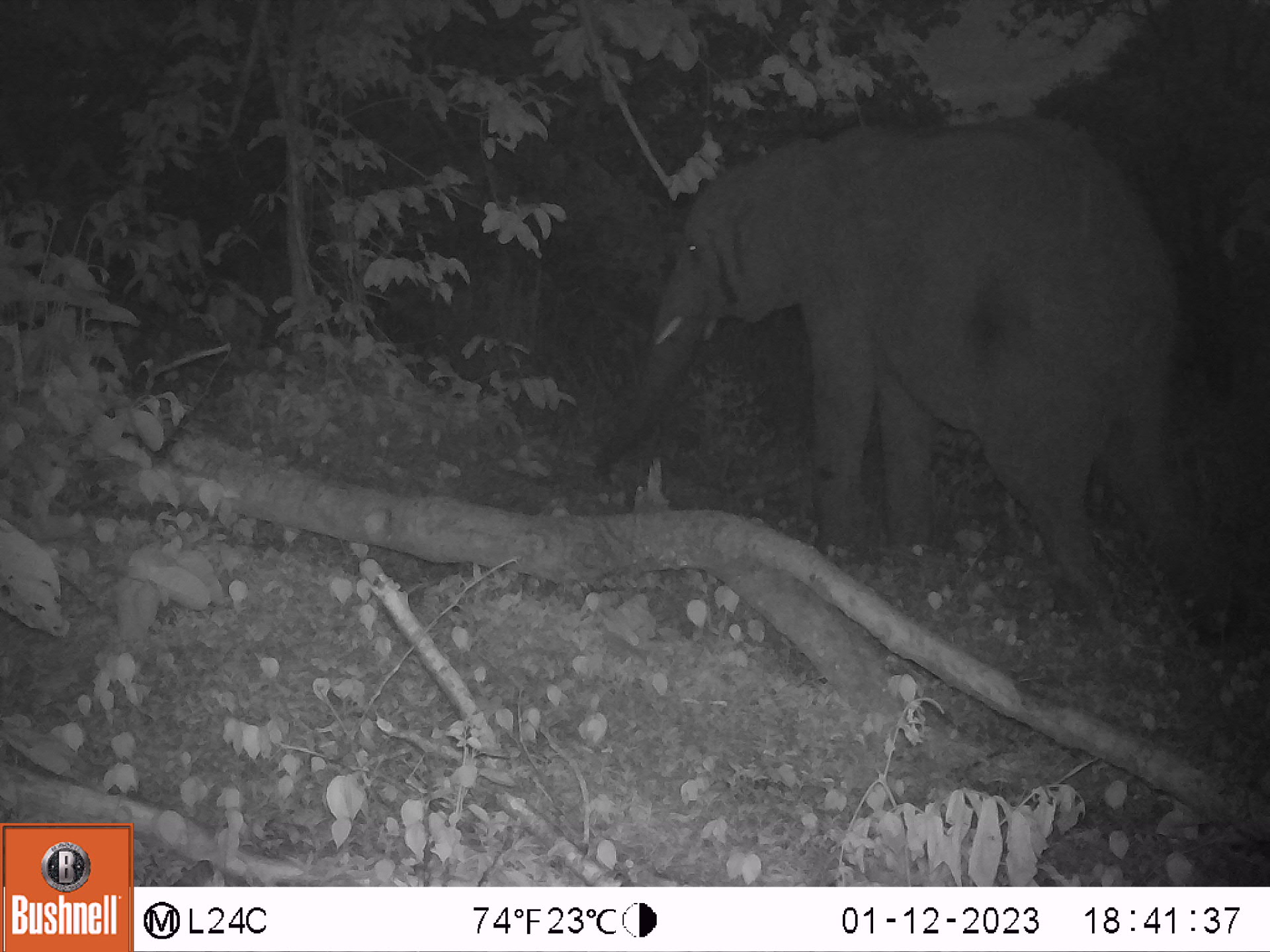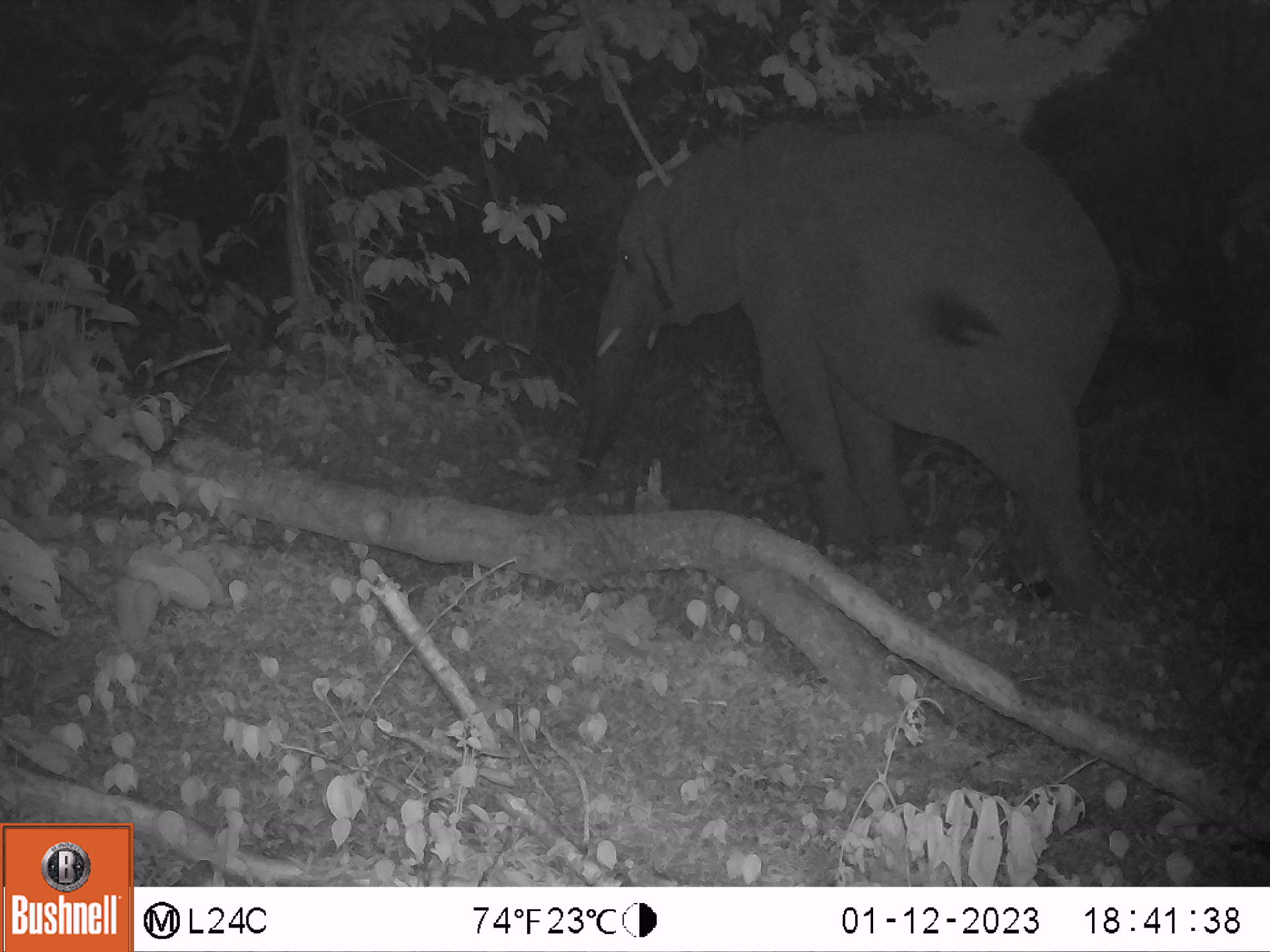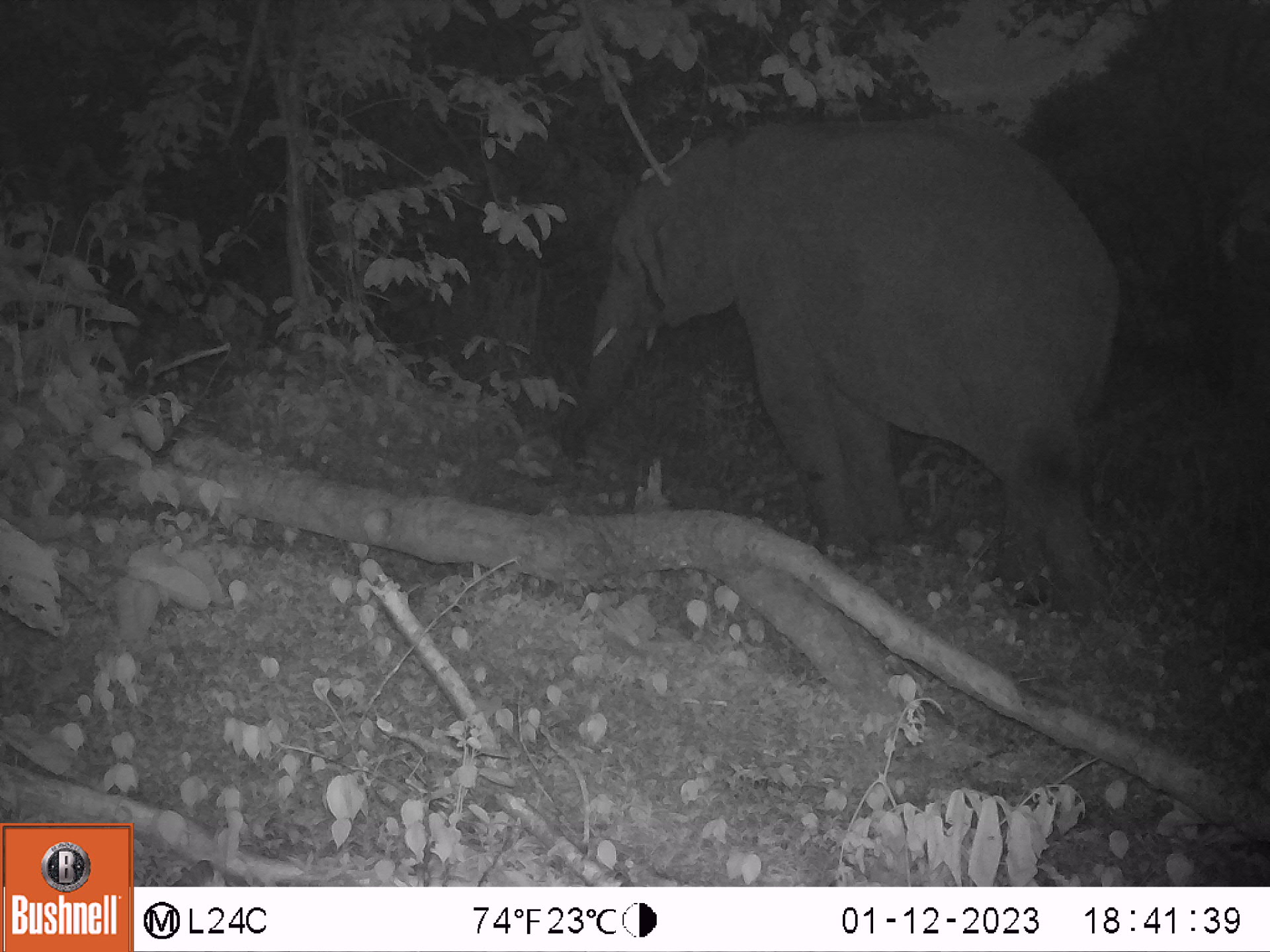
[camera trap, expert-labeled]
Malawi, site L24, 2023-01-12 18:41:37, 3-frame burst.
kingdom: Animalia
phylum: Chordata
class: Mammalia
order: Proboscidea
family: Elephantidae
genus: Loxodonta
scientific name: Loxodonta africana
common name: african savanna elephant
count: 1